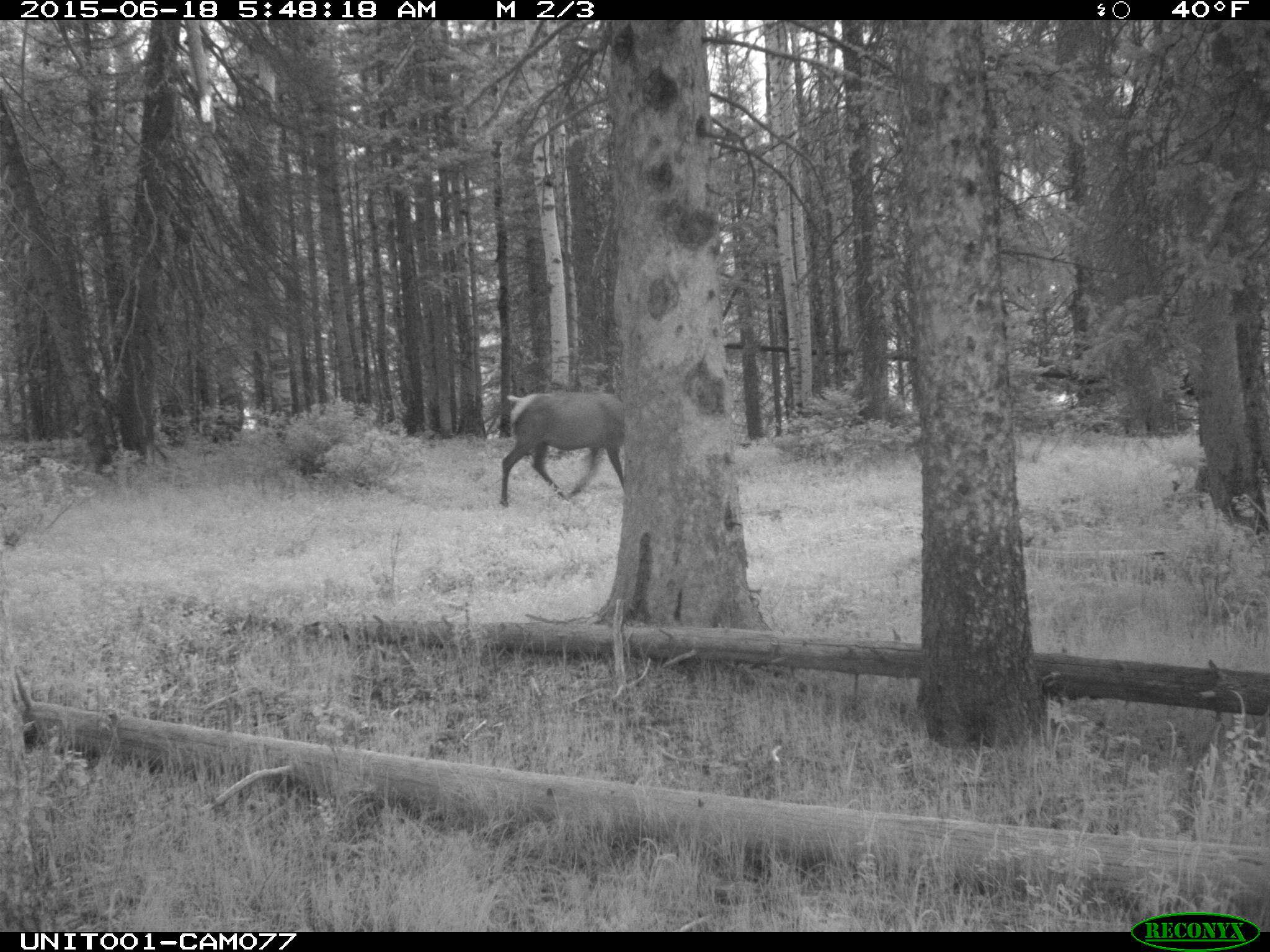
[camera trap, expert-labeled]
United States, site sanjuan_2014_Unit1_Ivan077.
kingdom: Animalia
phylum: Chordata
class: Mammalia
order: Artiodactyla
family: Cervidae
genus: Cervus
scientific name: Cervus elaphus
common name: red deer